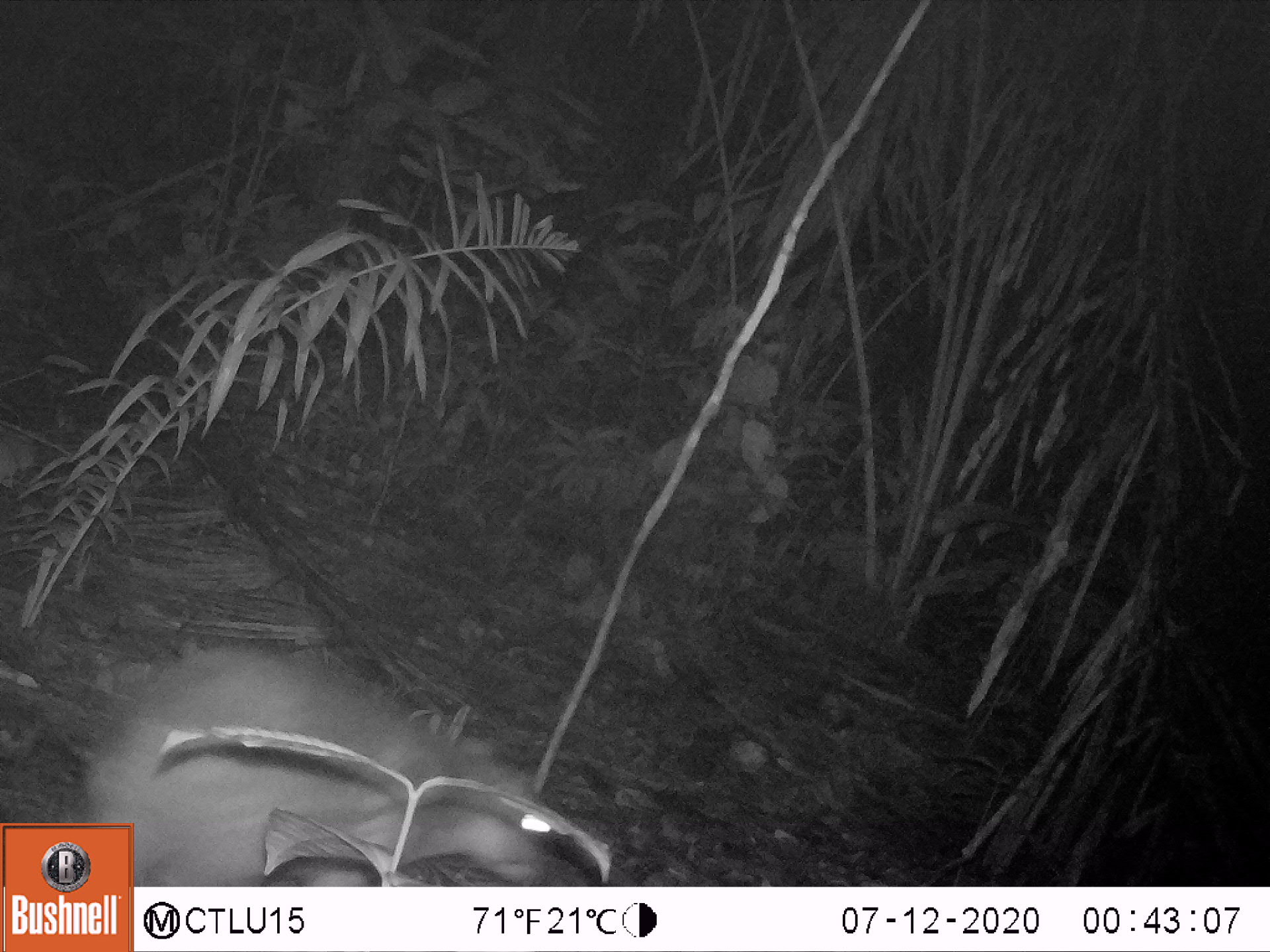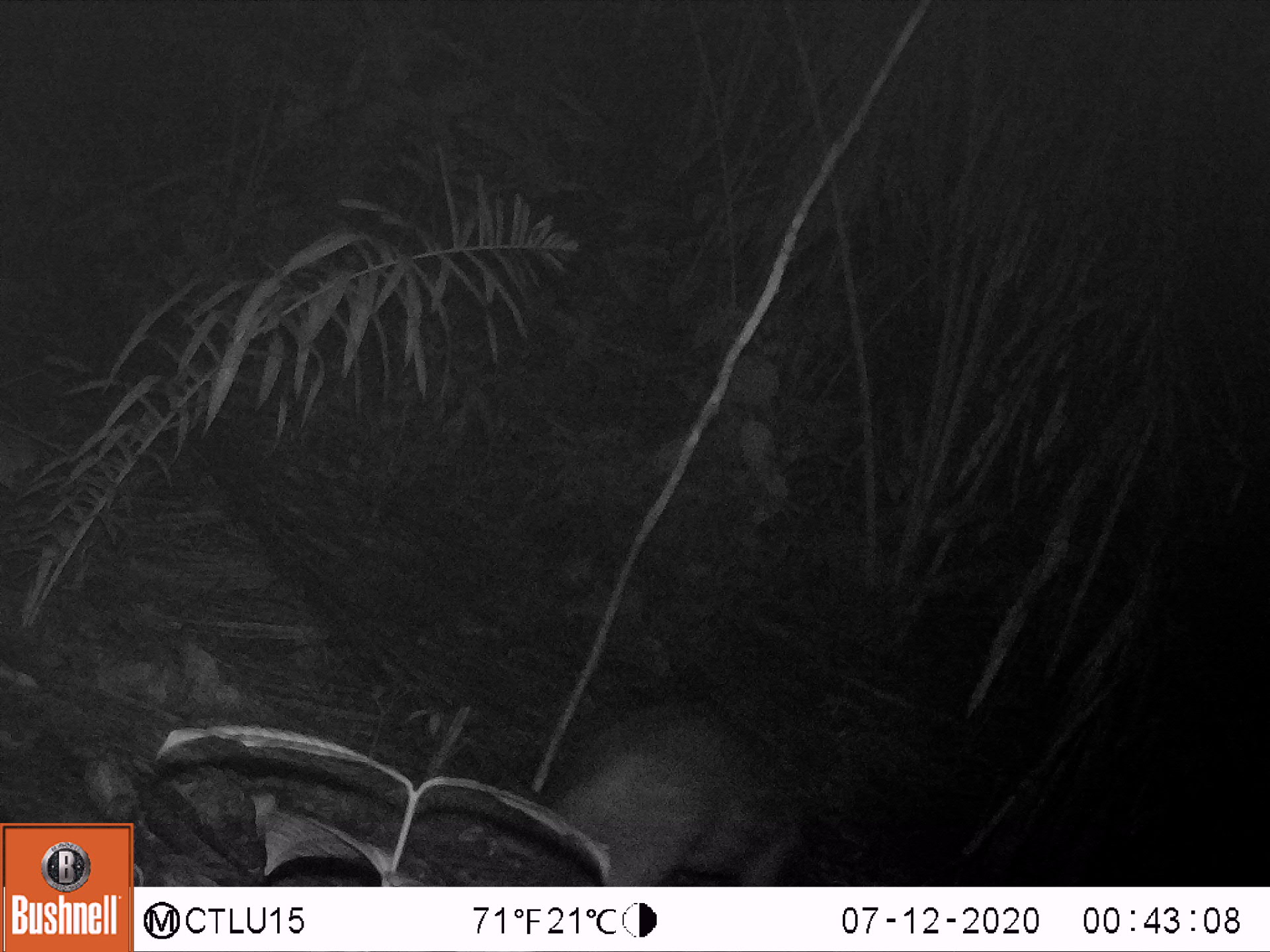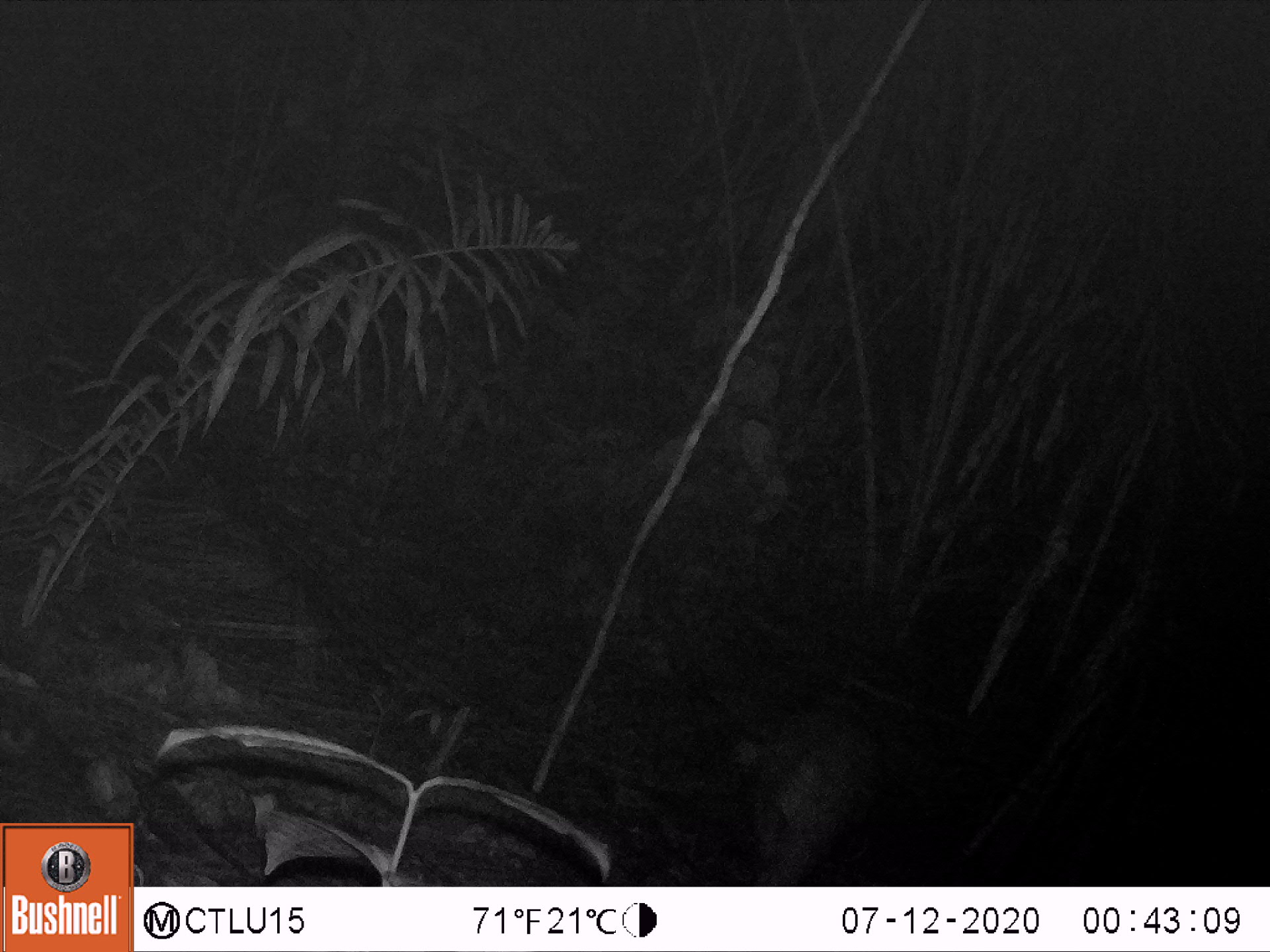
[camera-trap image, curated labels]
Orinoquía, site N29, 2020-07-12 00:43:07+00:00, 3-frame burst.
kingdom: Animalia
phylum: Chordata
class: Mammalia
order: Rodentia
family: Cuniculidae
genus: Cuniculus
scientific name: Cuniculus paca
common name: spotted paca